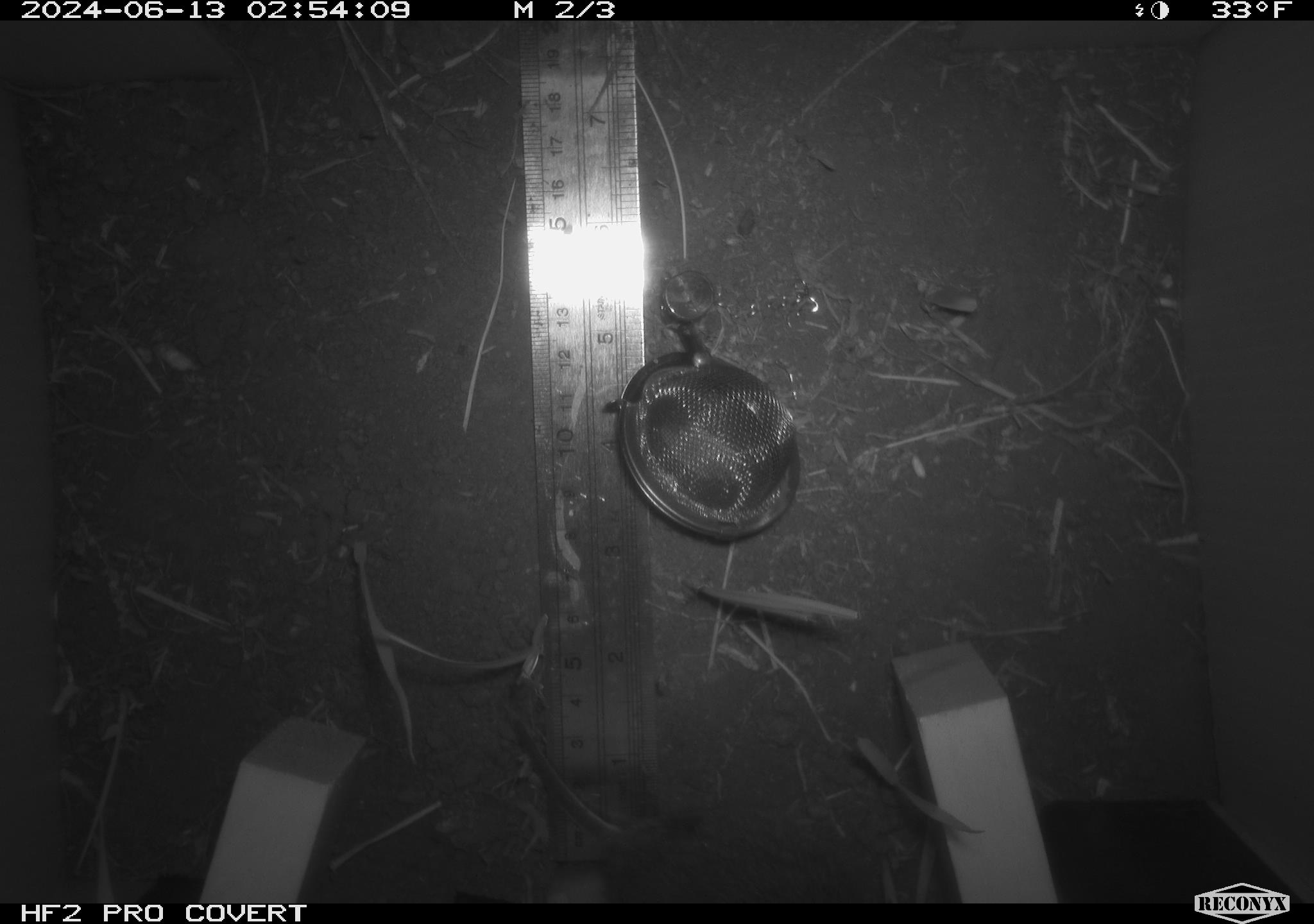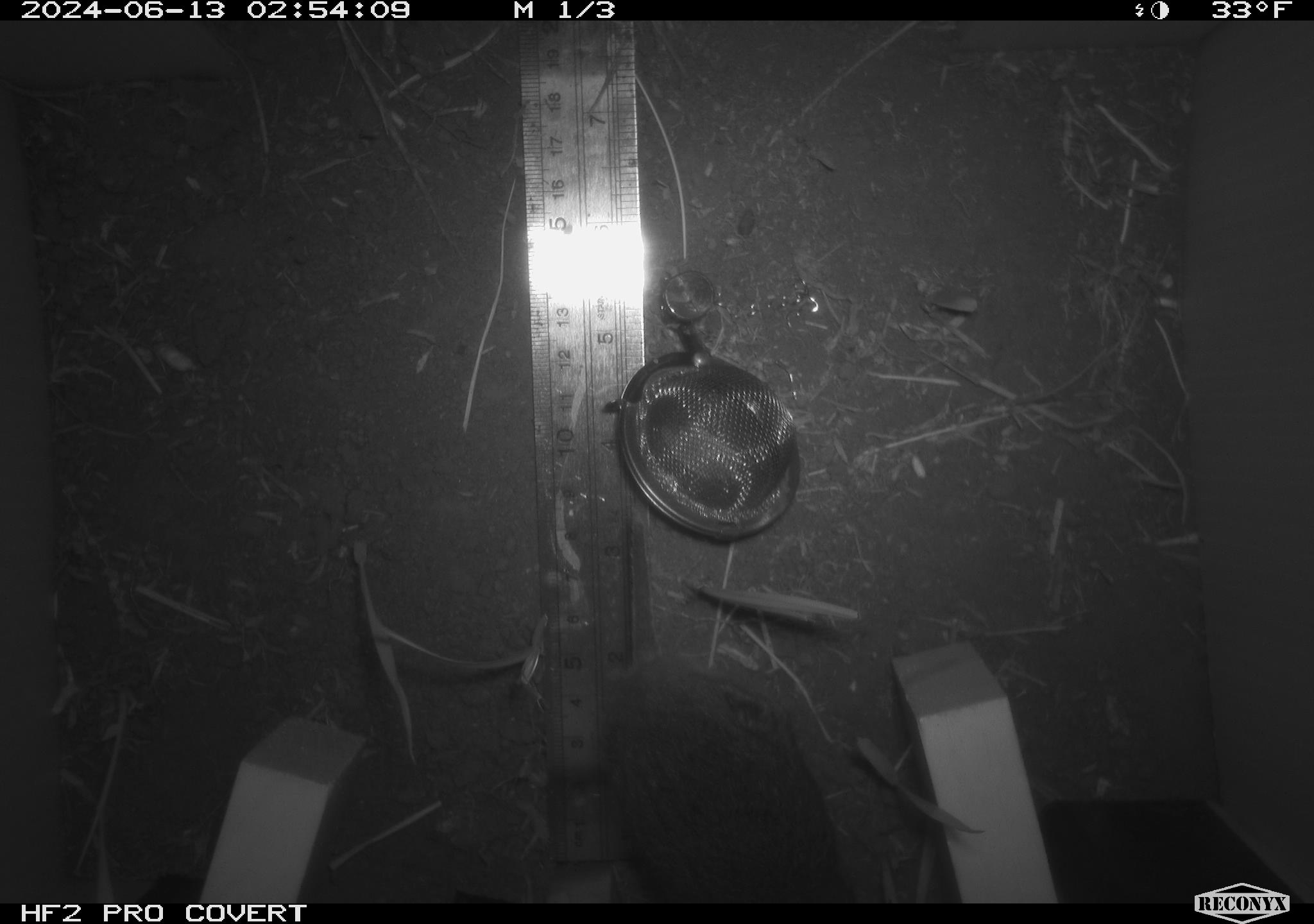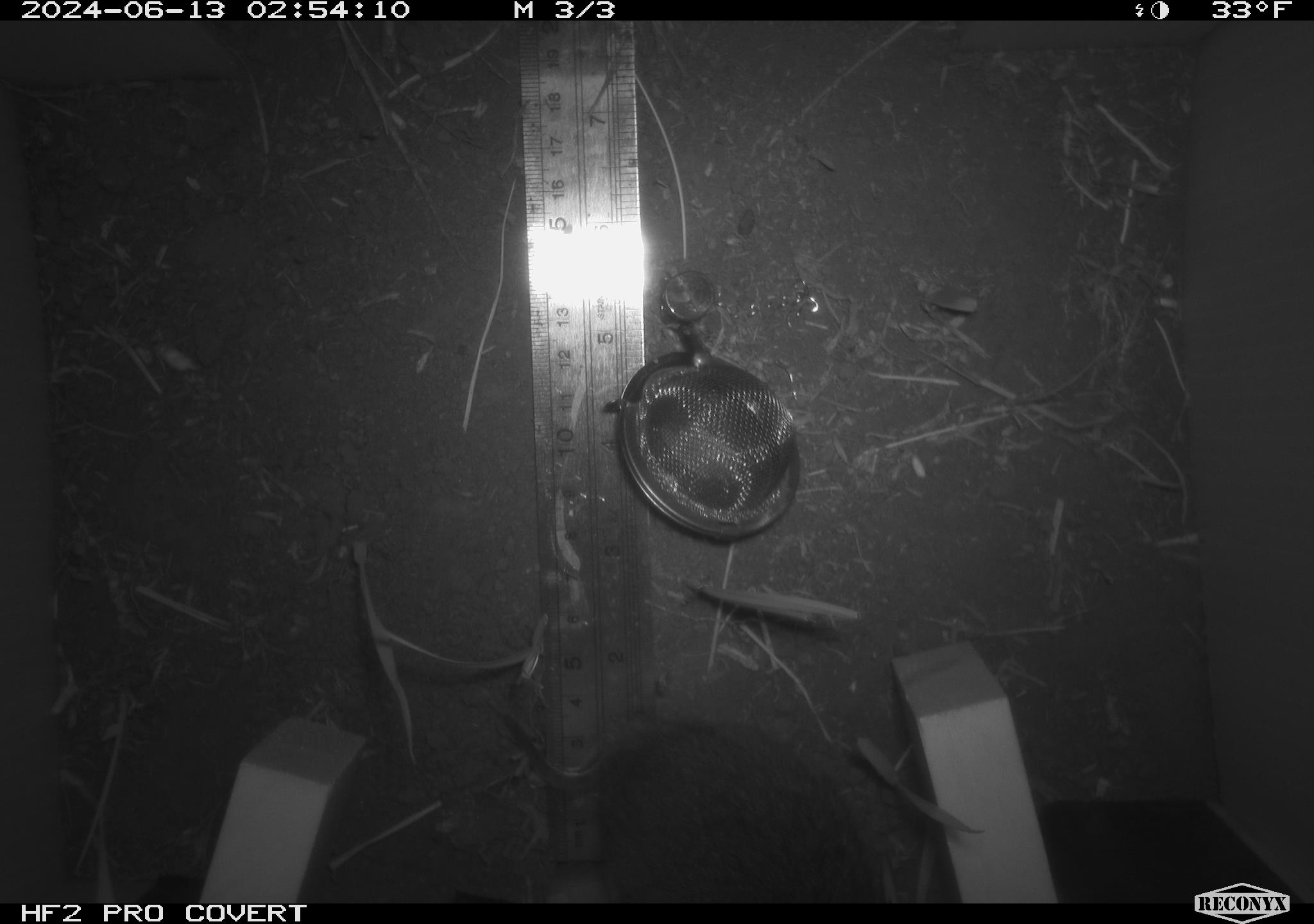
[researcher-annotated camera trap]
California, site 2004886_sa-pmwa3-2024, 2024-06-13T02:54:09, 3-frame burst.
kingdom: Animalia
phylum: Chordata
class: Mammalia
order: Rodentia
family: Cricetidae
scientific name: Arvicolinae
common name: voles, lemmings, and muskrats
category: arvicolinae subfamily